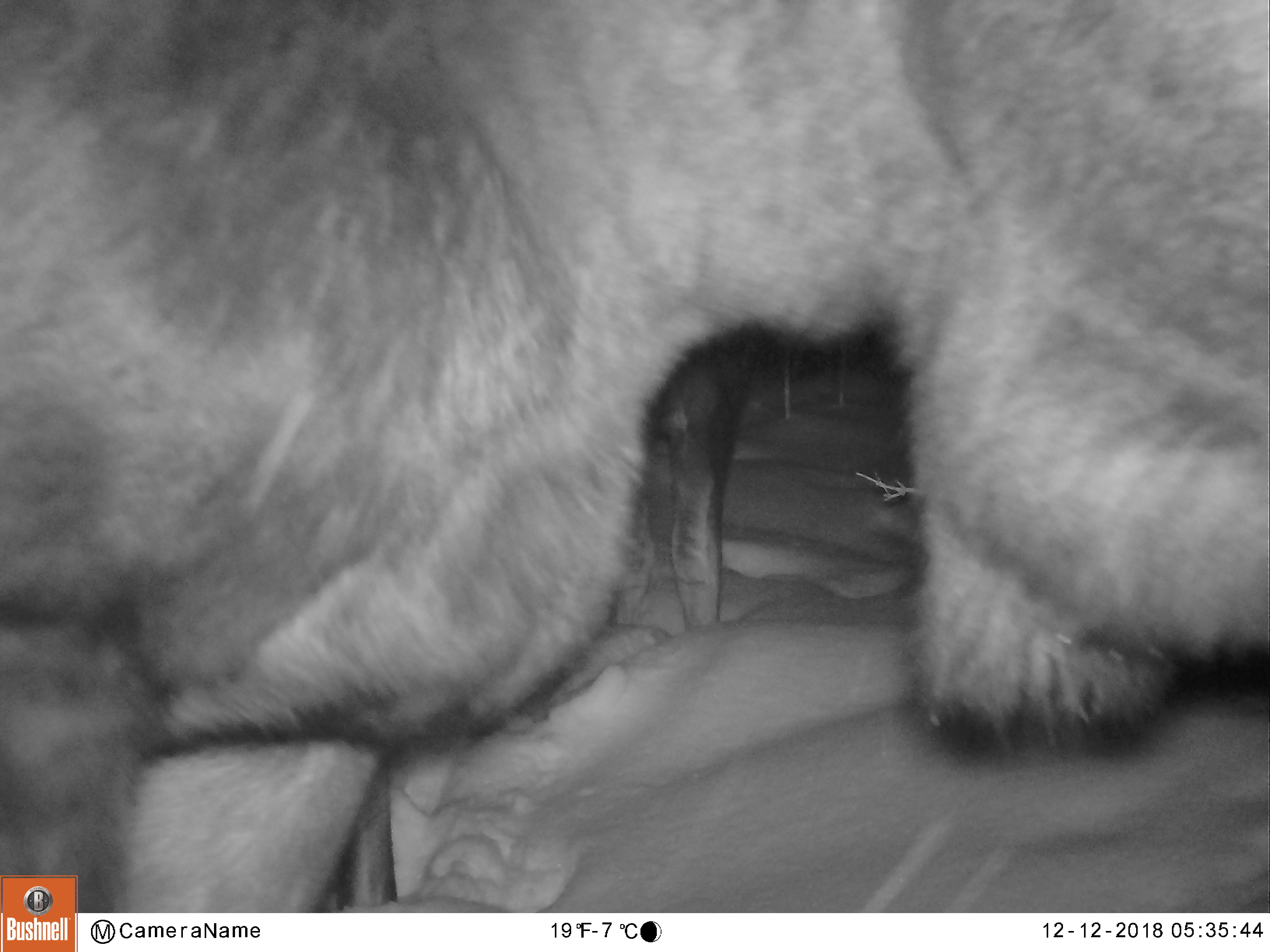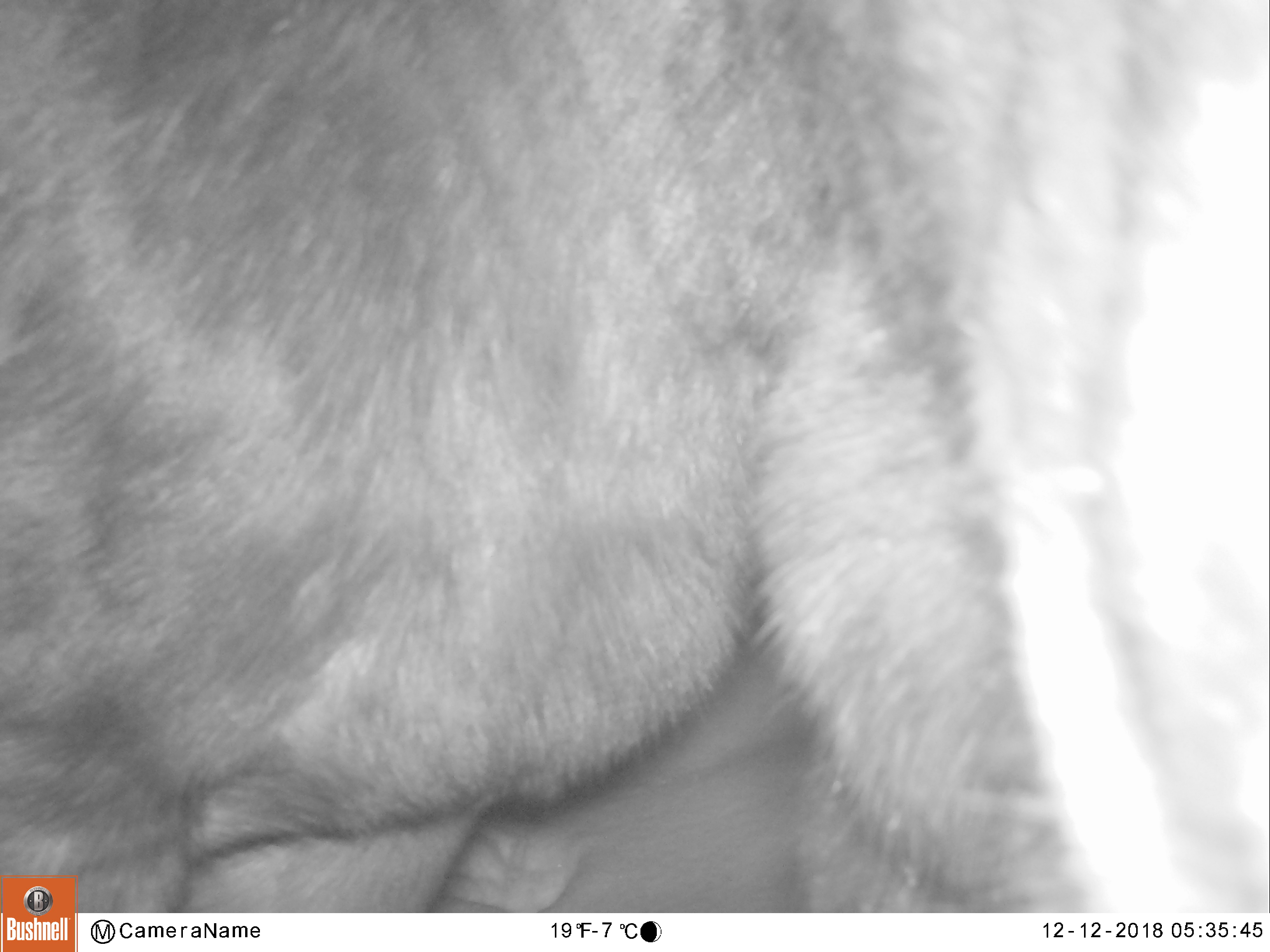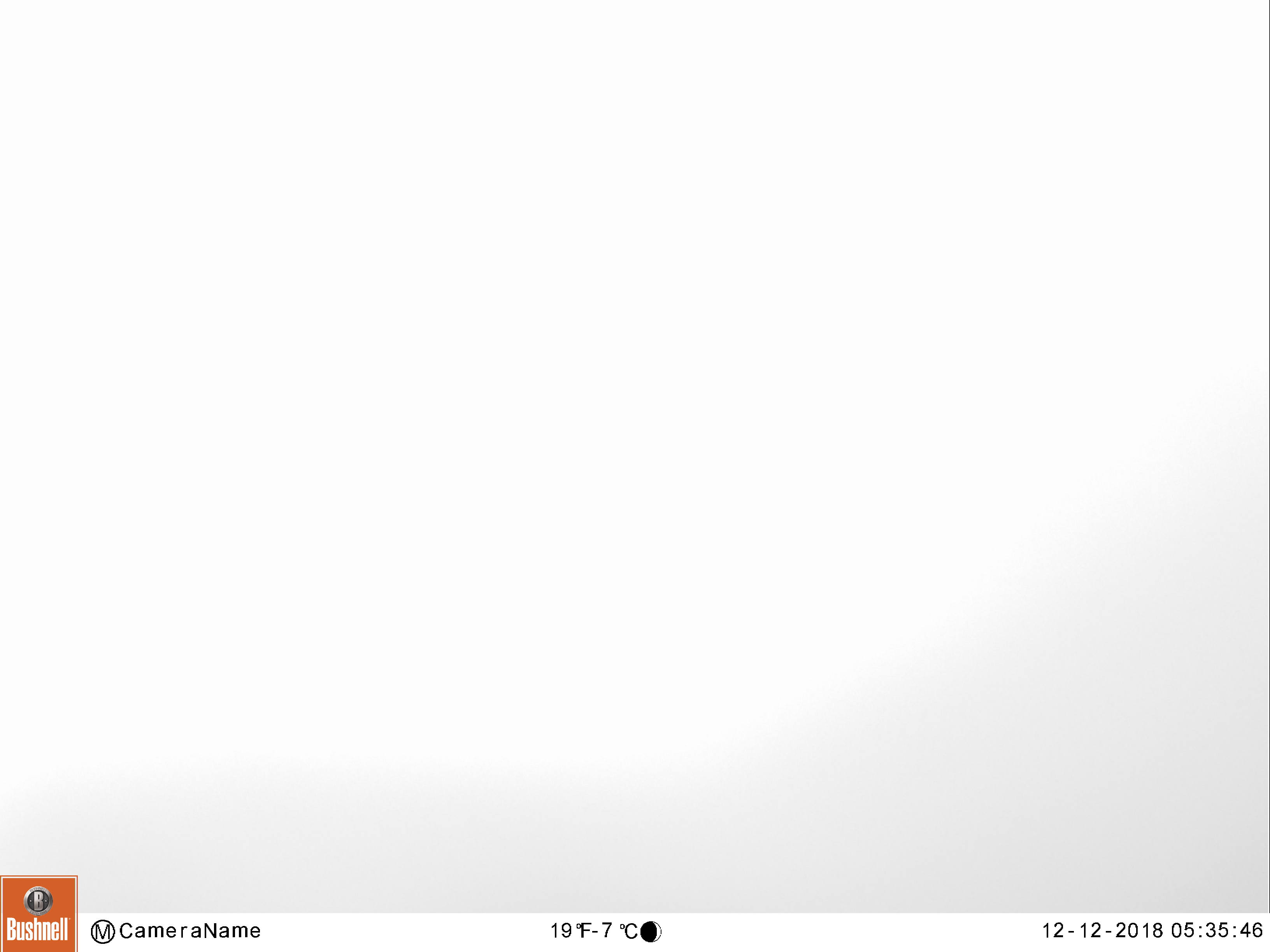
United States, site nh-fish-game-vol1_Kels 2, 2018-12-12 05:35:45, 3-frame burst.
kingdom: Animalia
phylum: Chordata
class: Mammalia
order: Artiodactyla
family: Cervidae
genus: Alces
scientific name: Alces alces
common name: moose